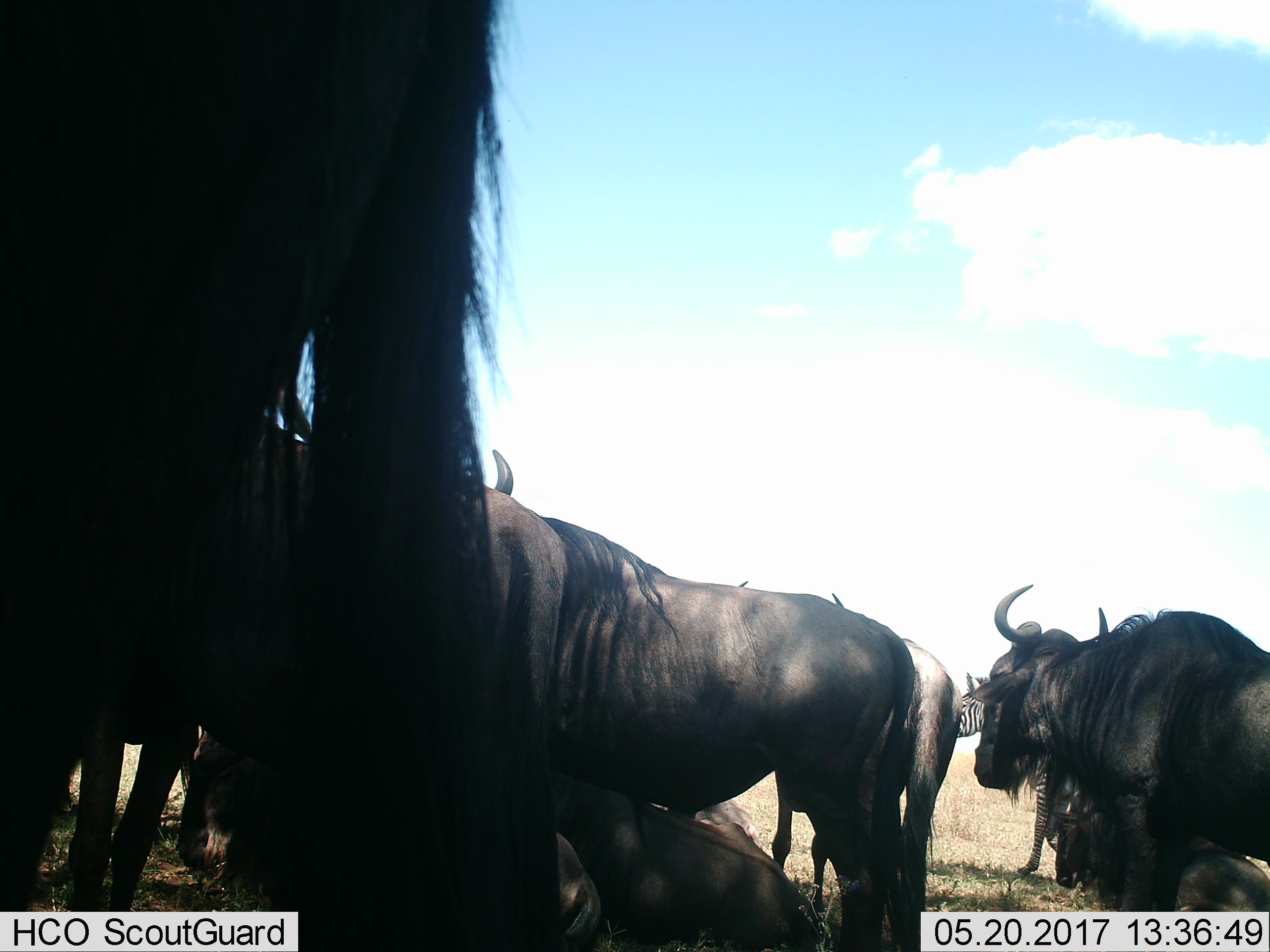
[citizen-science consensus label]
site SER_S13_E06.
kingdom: Animalia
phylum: Chordata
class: Mammalia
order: Artiodactyla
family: Bovidae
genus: Connochaetes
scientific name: Connochaetes taurinus taurinus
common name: blue wildebeest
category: wildebeestblue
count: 7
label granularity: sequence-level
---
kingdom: Animalia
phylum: Chordata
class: Mammalia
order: Perissodactyla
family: Equidae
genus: Equus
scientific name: Equus quagga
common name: plains zebra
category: zebraplains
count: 1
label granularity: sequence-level